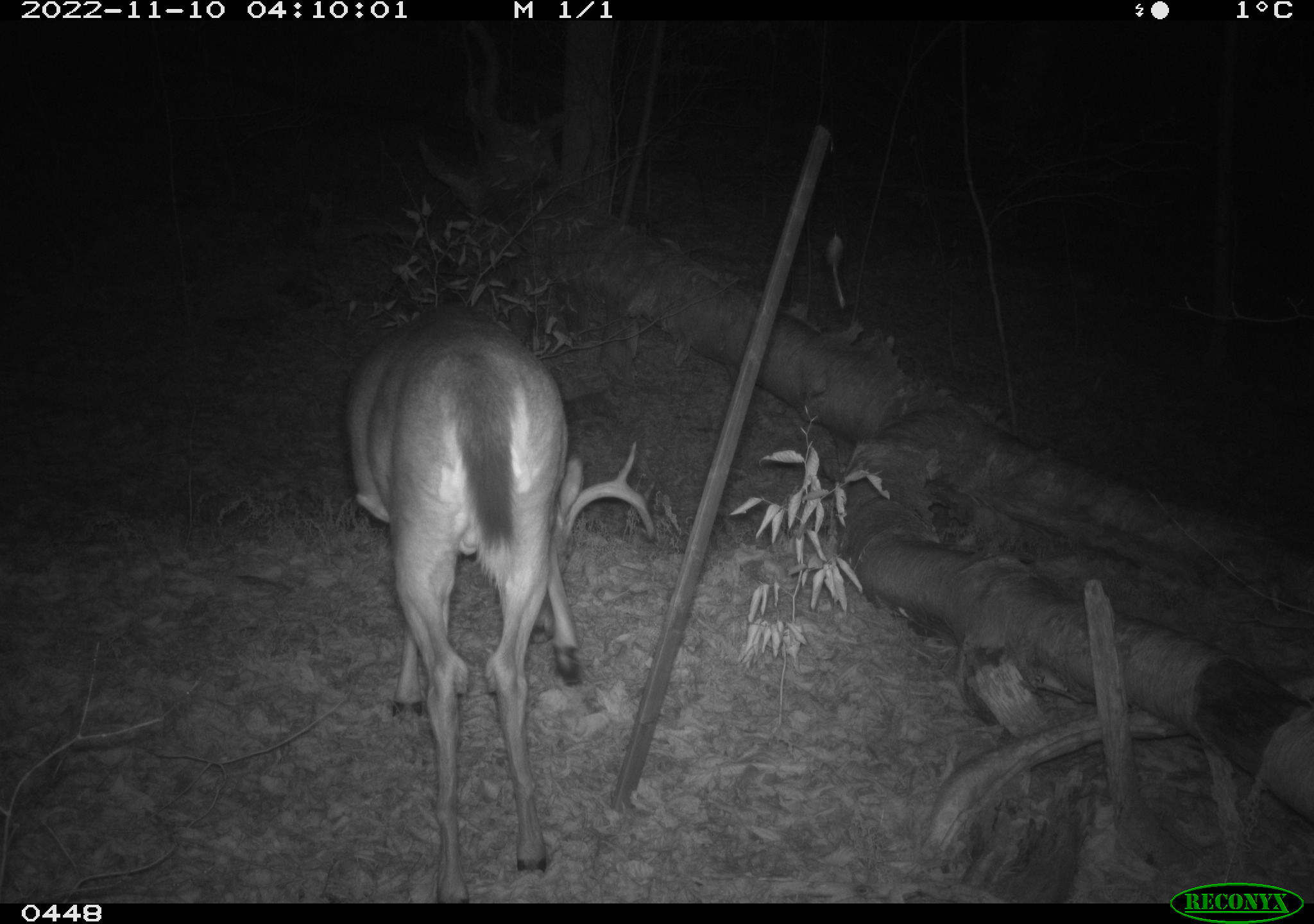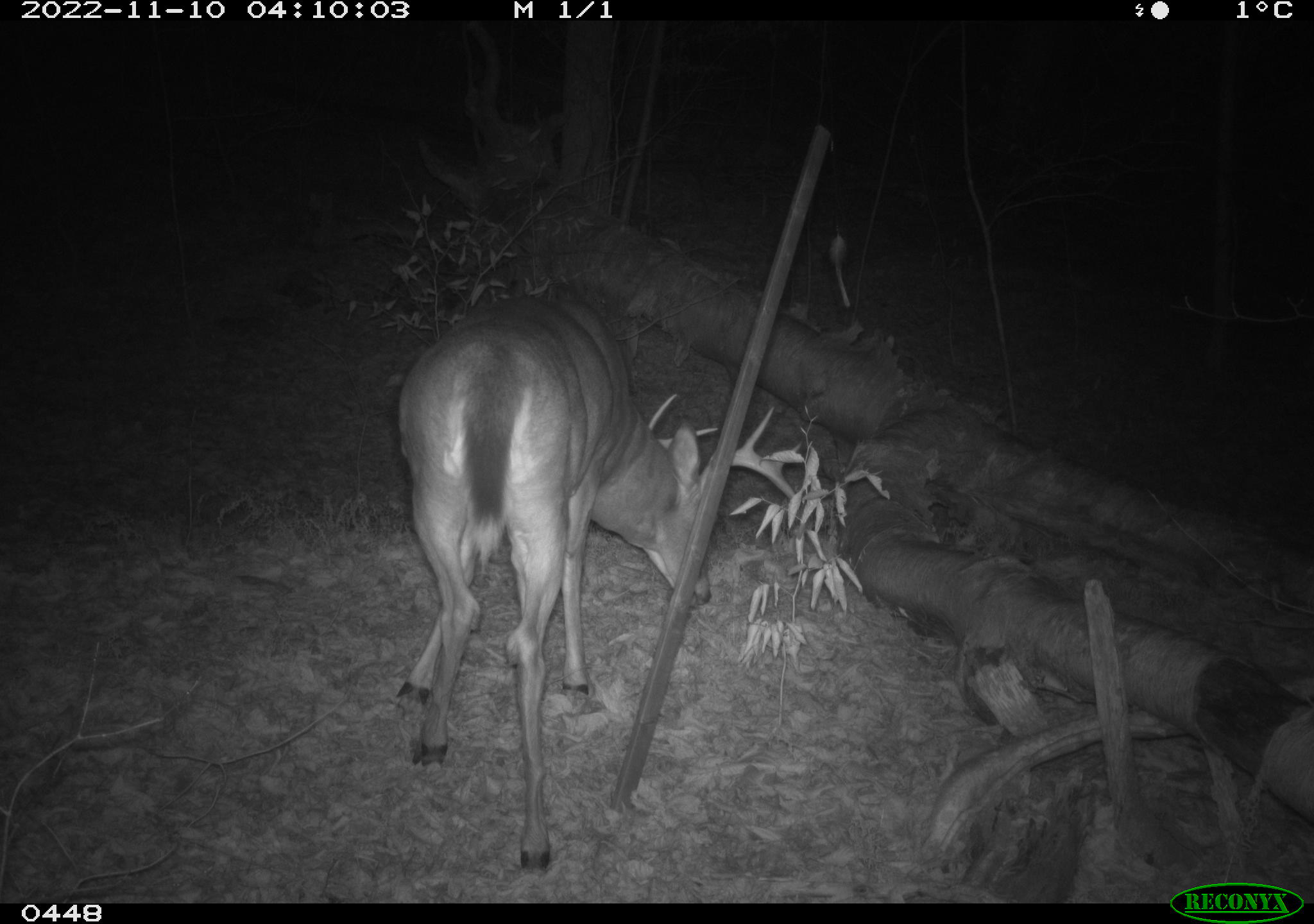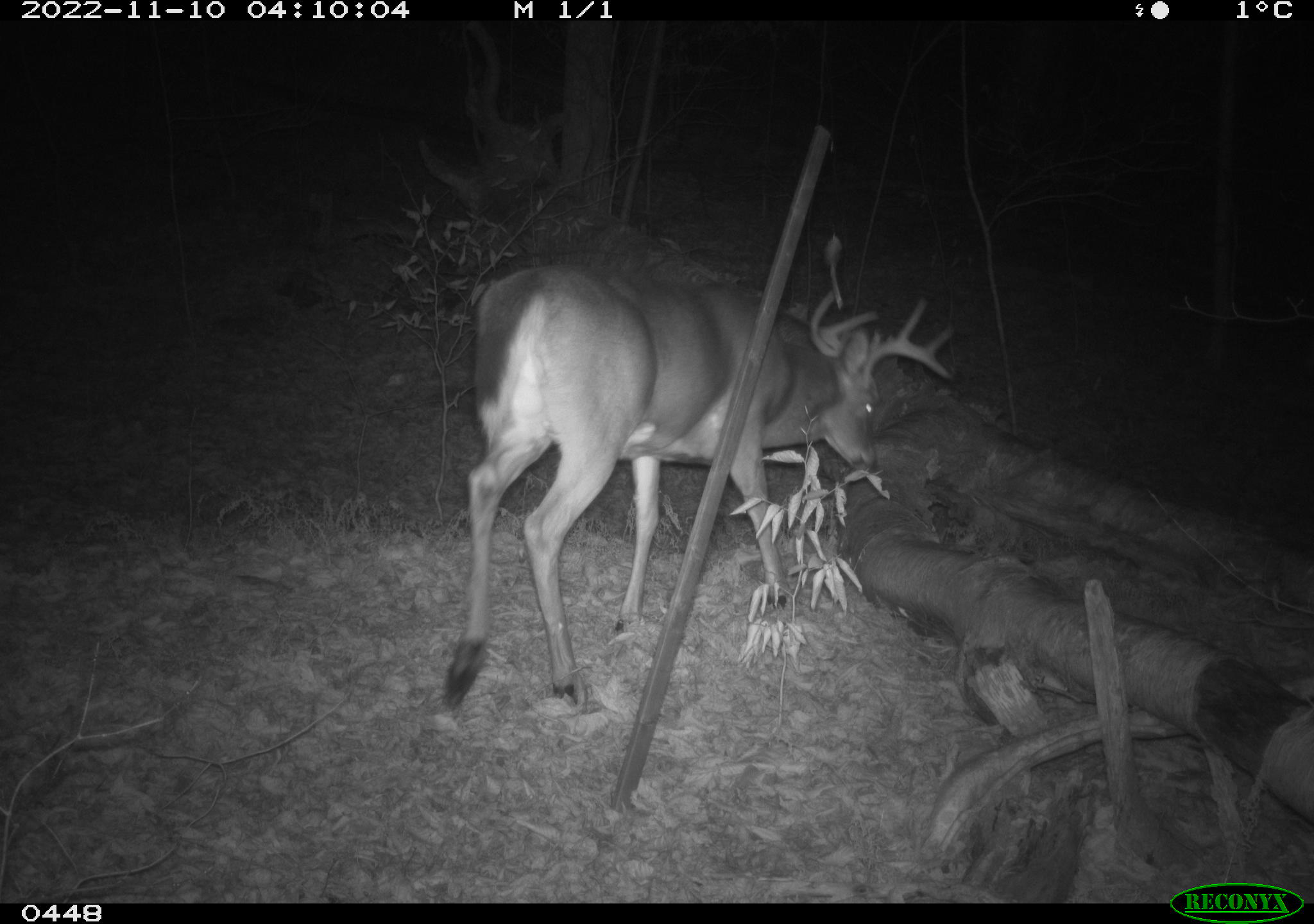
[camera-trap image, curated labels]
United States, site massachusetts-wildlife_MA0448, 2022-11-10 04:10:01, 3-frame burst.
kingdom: Animalia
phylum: Chordata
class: Mammalia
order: Artiodactyla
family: Cervidae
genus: Odocoileus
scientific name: Odocoileus virginianus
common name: white-tailed deer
White-tailed deer (Odocoileus virginianus).